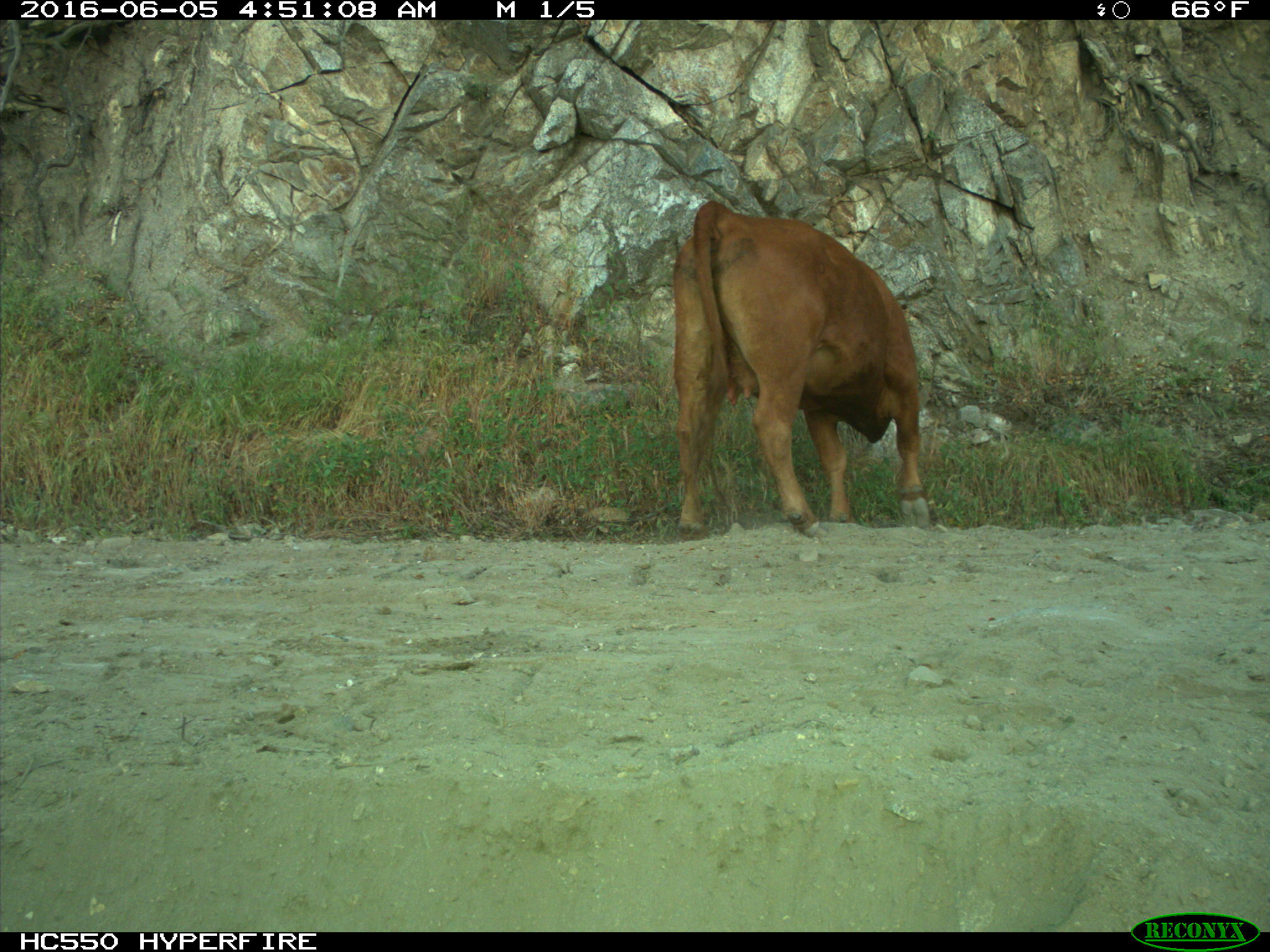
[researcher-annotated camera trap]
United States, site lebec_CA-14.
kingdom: Animalia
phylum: Chordata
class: Mammalia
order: Artiodactyla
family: Bovidae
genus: Bos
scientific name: Bos taurus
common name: domestic cow